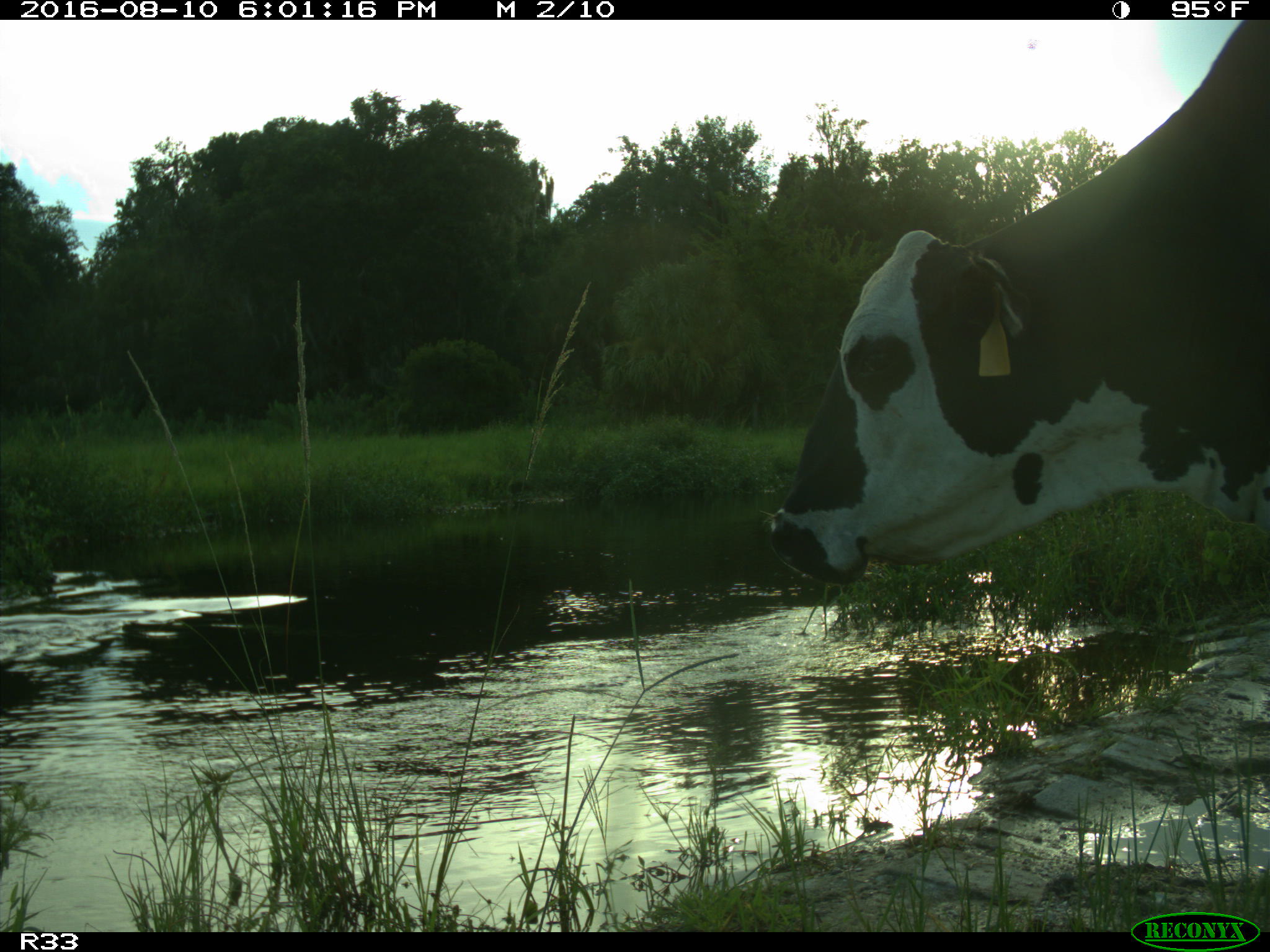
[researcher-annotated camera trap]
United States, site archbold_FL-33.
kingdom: Animalia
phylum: Chordata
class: Mammalia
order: Artiodactyla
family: Bovidae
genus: Bos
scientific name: Bos taurus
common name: domestic cow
Bos taurus (domestic cow).